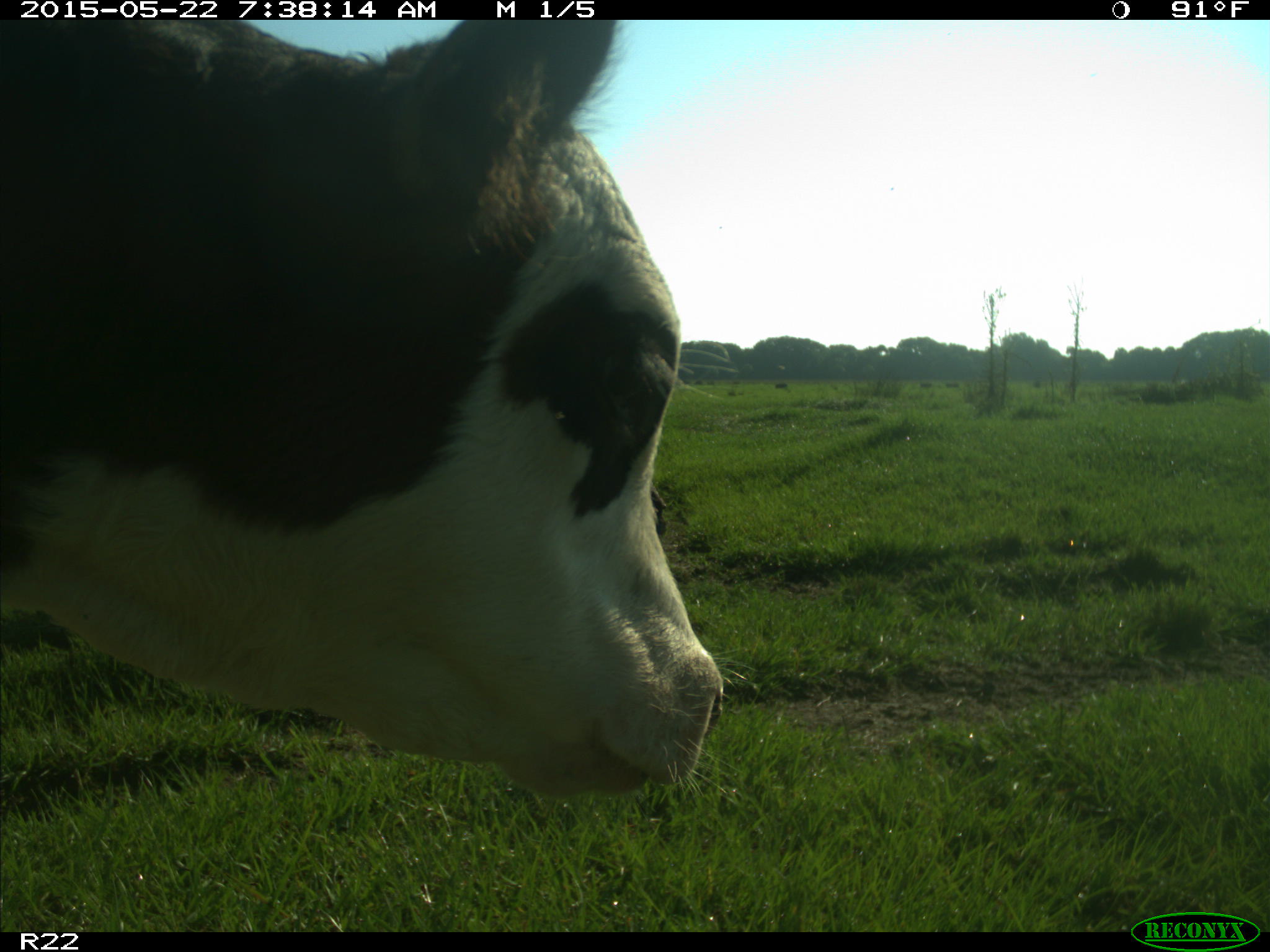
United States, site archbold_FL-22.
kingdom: Animalia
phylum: Chordata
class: Mammalia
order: Artiodactyla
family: Bovidae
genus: Bos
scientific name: Bos taurus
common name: domestic cow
Bos taurus (domestic cow).